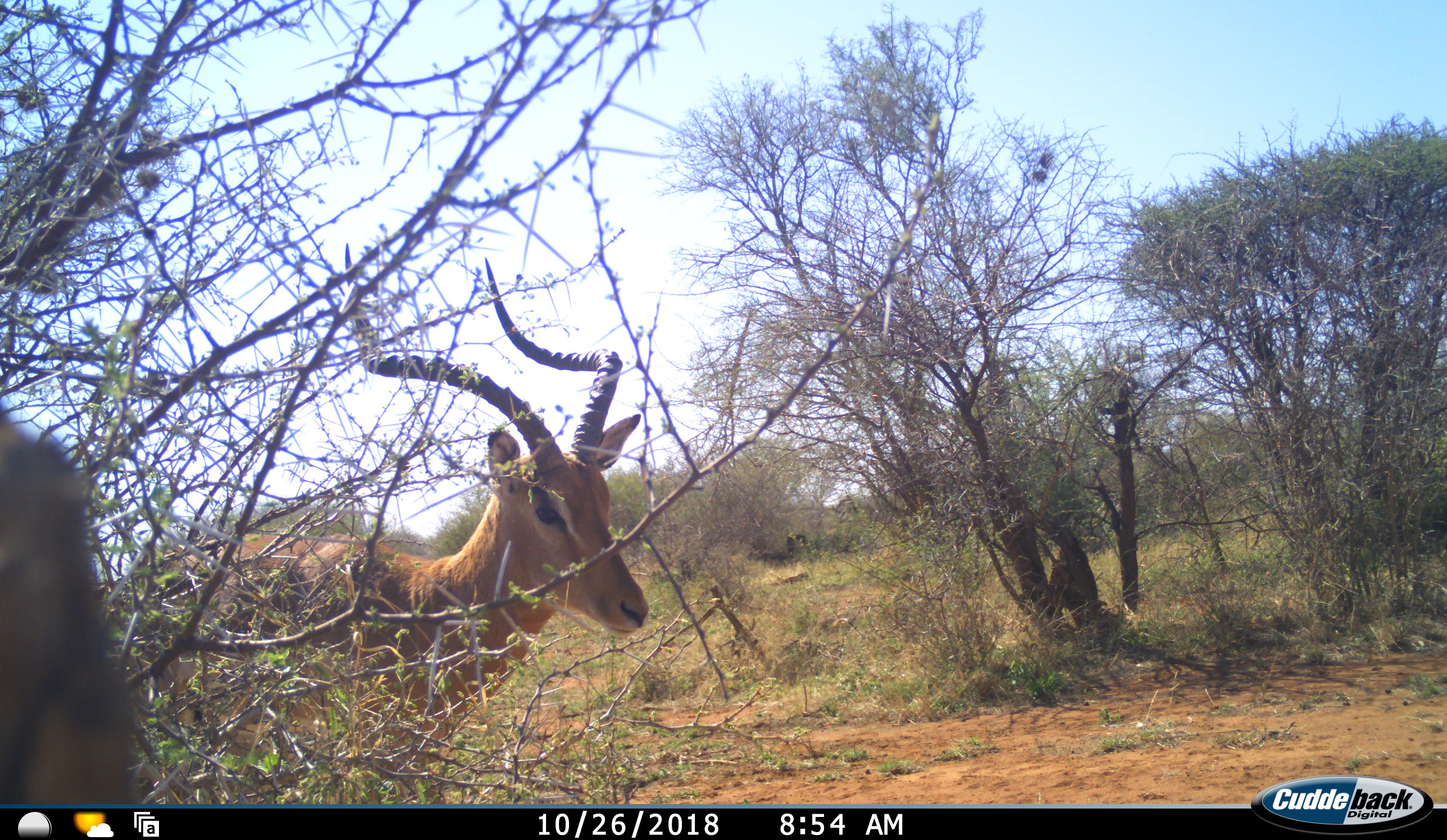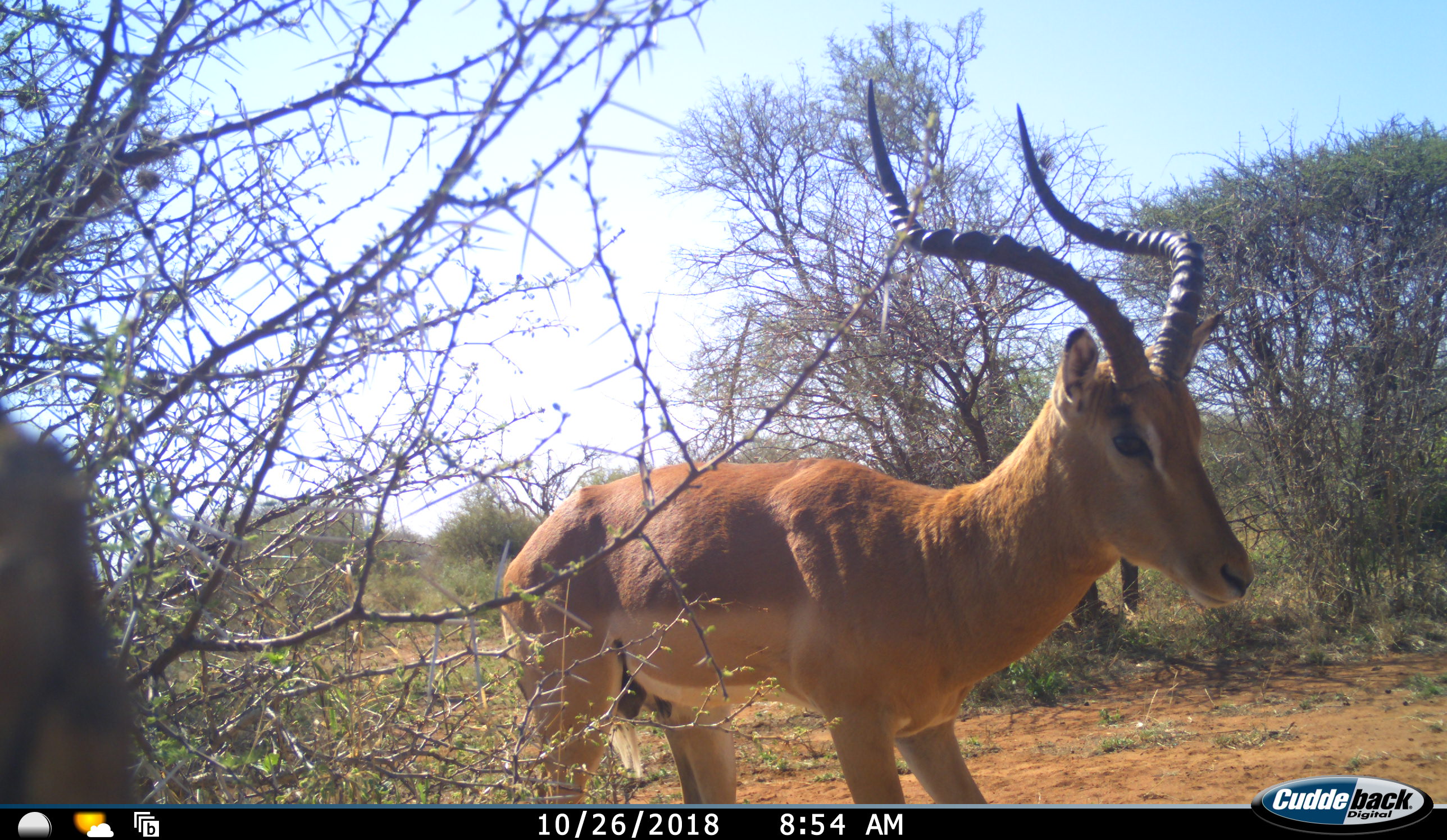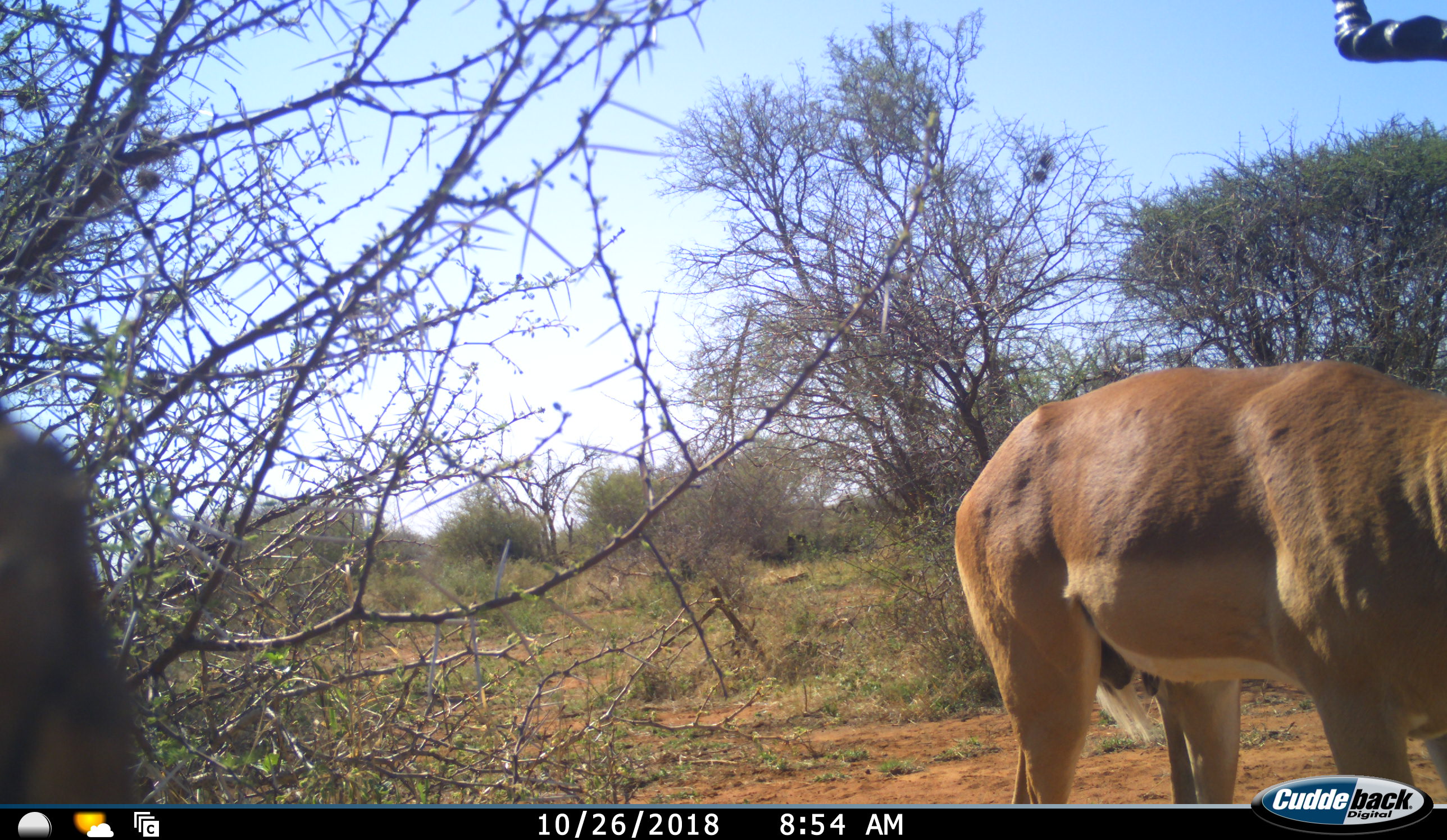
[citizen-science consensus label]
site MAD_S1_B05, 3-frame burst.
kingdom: Animalia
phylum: Chordata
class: Mammalia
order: Artiodactyla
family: Bovidae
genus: Aepyceros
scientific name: Aepyceros melampus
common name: impala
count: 1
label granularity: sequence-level